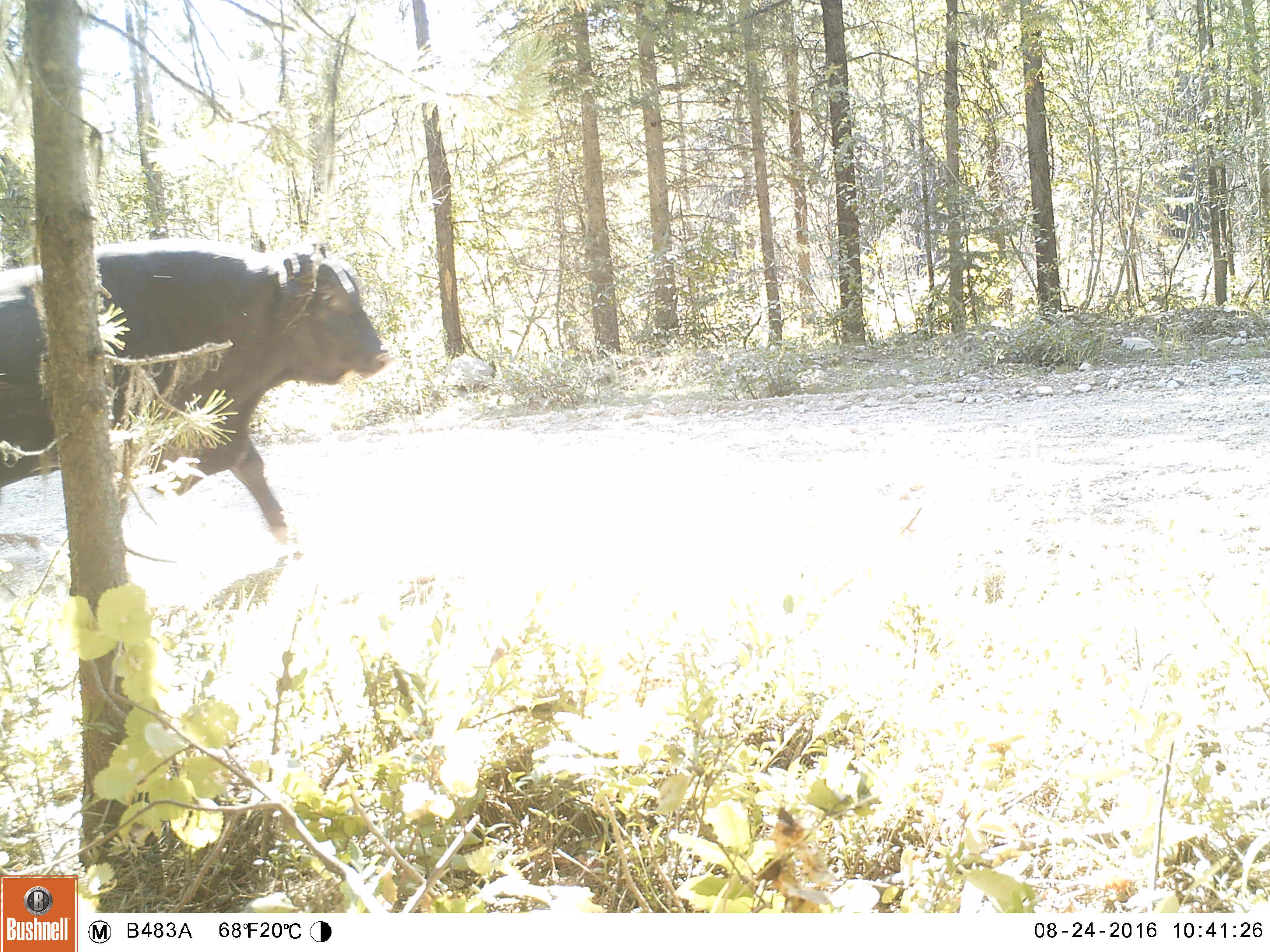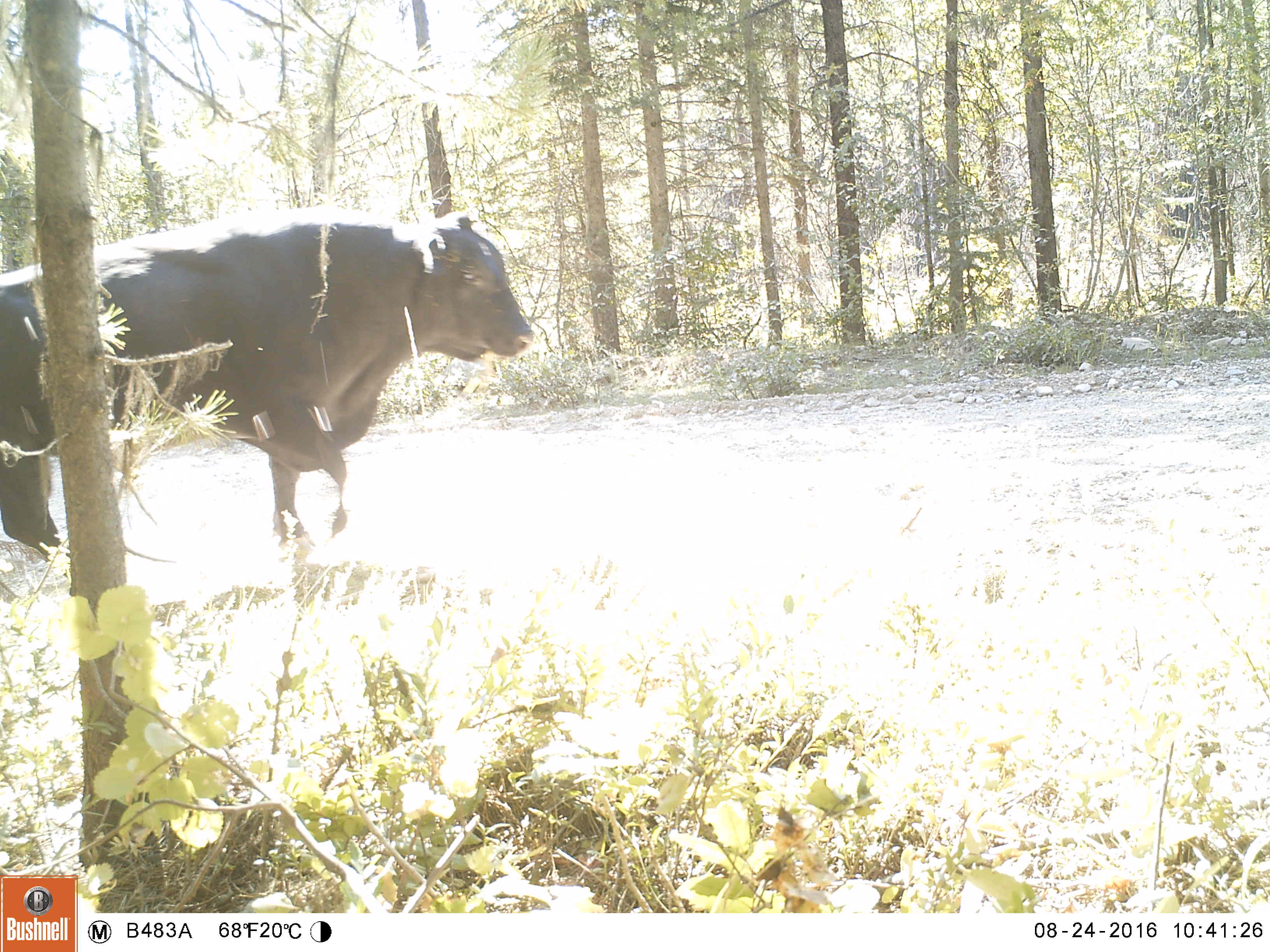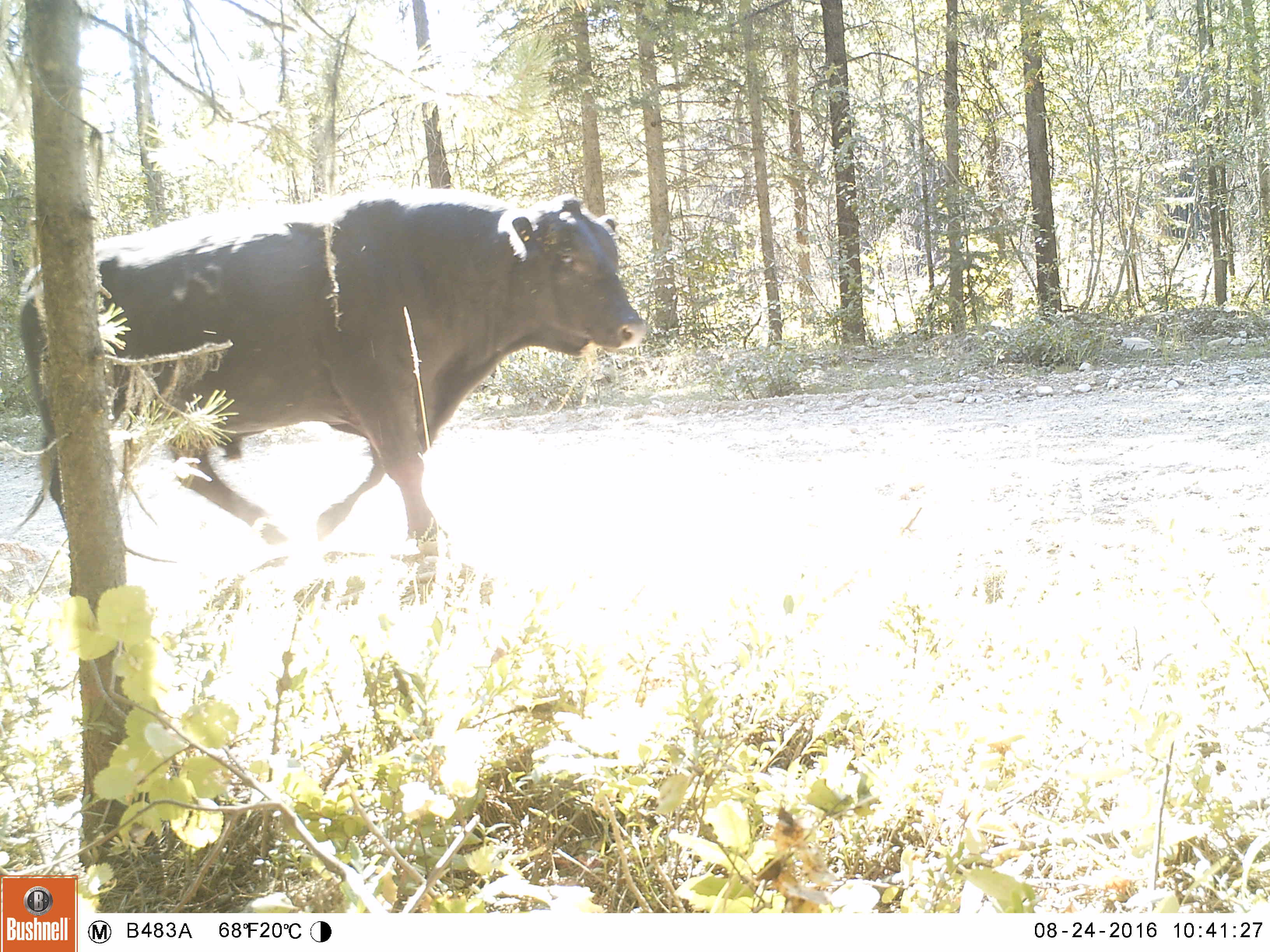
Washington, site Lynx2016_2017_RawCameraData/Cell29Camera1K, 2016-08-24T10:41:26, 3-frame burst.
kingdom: Animalia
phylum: Chordata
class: Mammalia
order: Artiodactyla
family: Bovidae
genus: Bos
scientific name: Bos taurus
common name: domestic cattle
Domestic cattle (Bos taurus). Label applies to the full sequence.